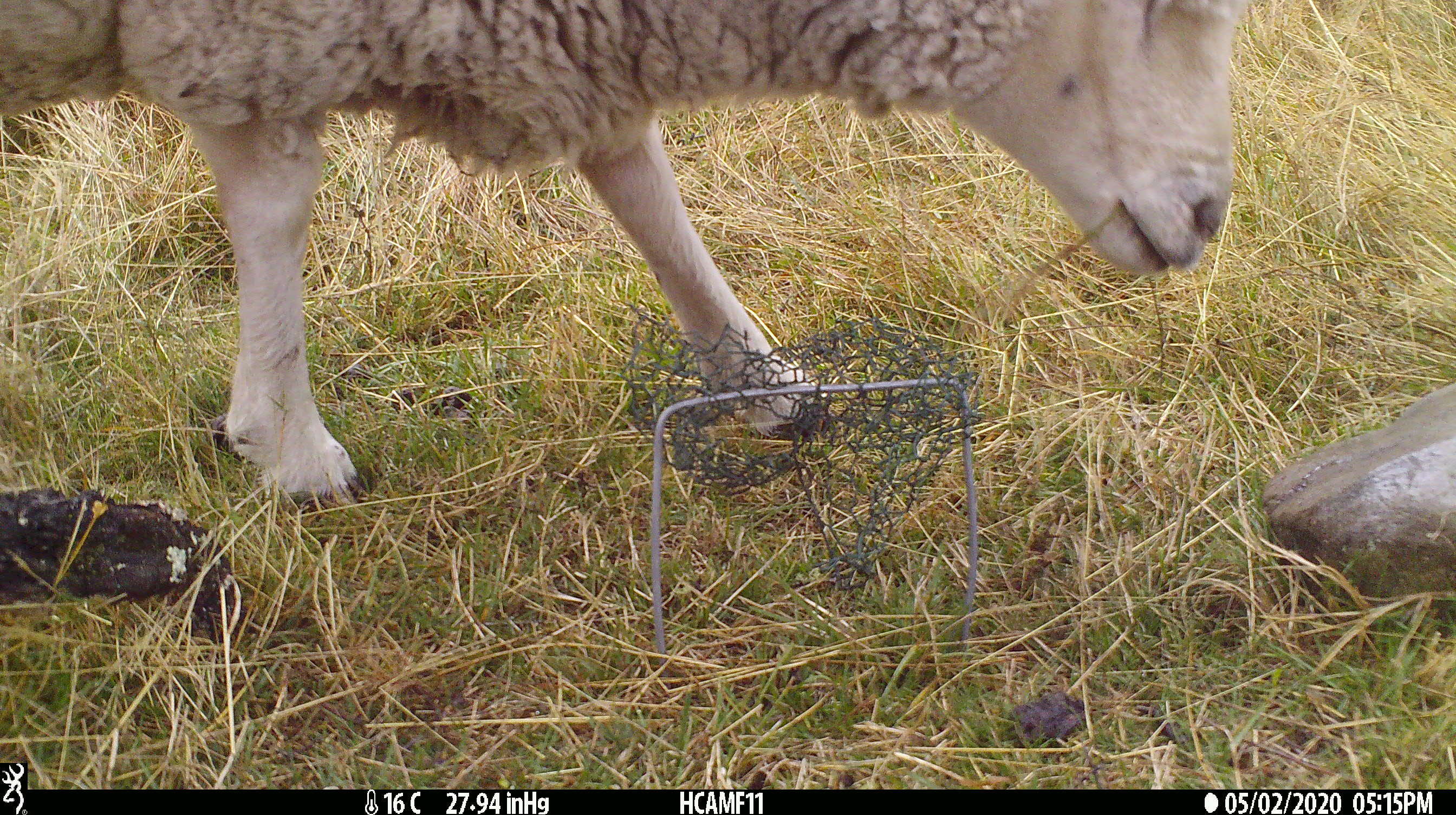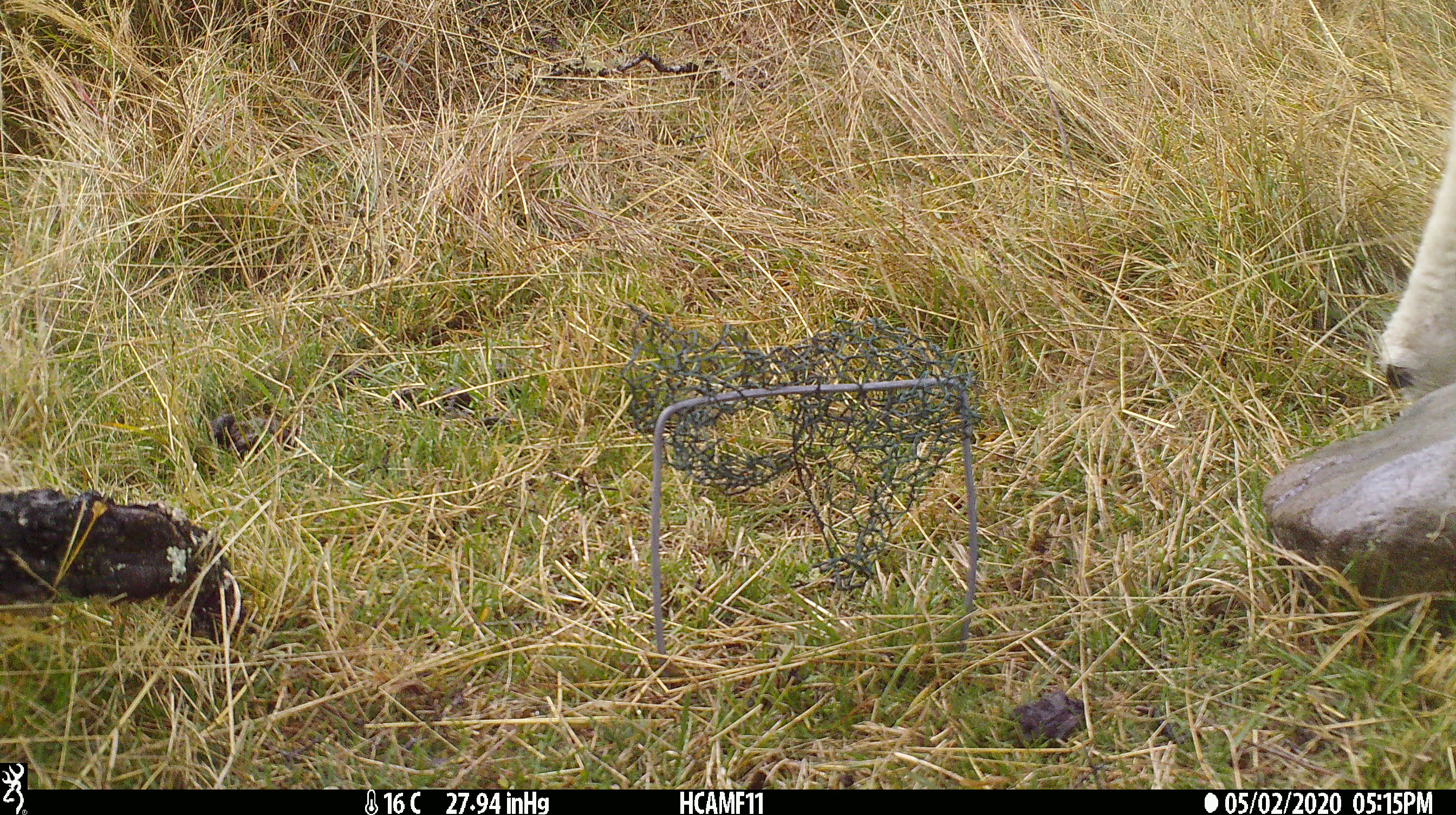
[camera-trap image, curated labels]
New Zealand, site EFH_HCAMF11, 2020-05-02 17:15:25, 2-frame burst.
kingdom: Animalia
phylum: Chordata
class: Mammalia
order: Artiodactyla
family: Bovidae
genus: Ovis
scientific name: Ovis aries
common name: domestic sheep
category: sheep